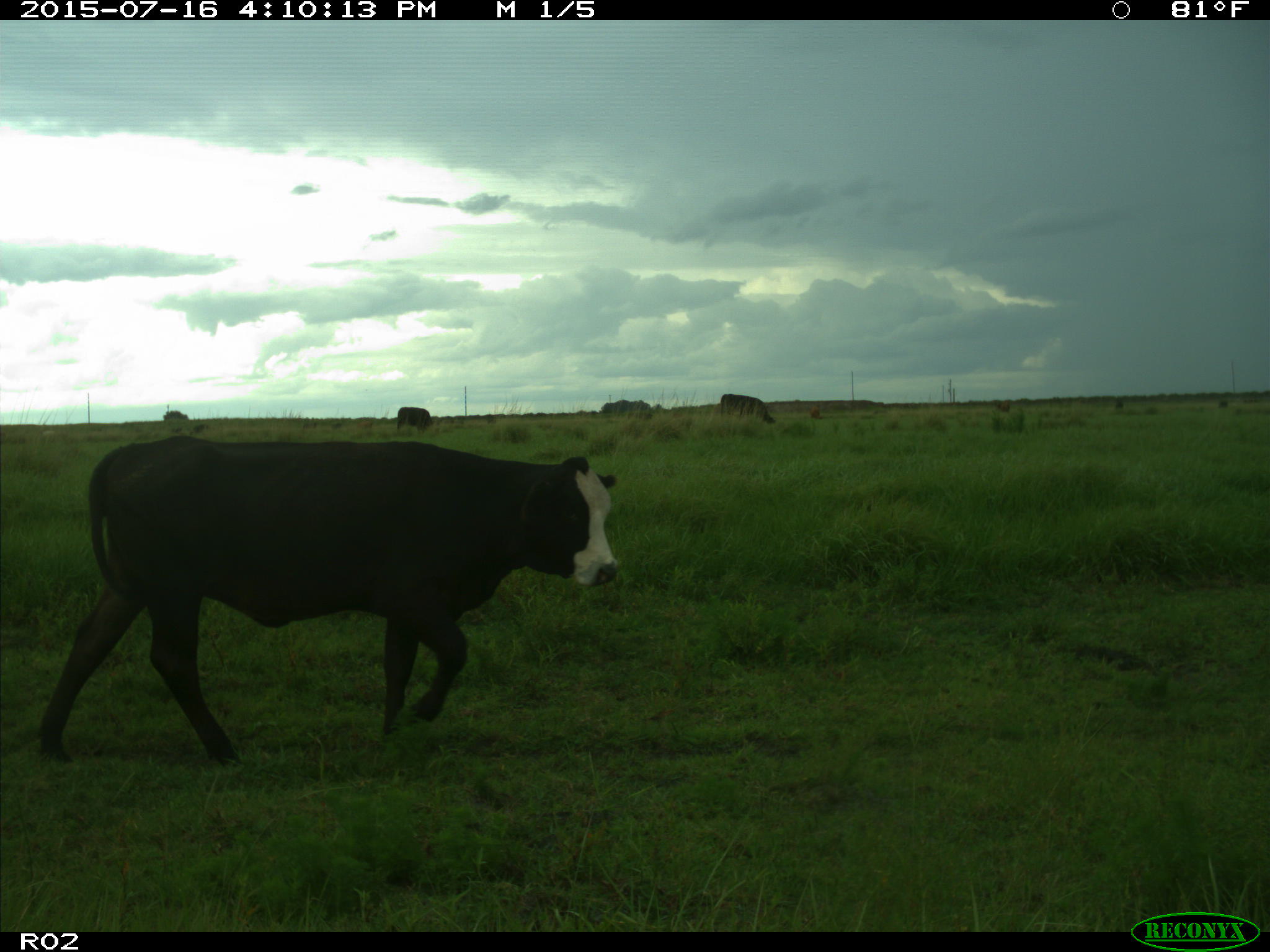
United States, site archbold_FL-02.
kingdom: Animalia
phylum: Chordata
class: Mammalia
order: Artiodactyla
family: Bovidae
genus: Bos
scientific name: Bos taurus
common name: domestic cow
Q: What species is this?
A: Bos taurus (domestic cow).